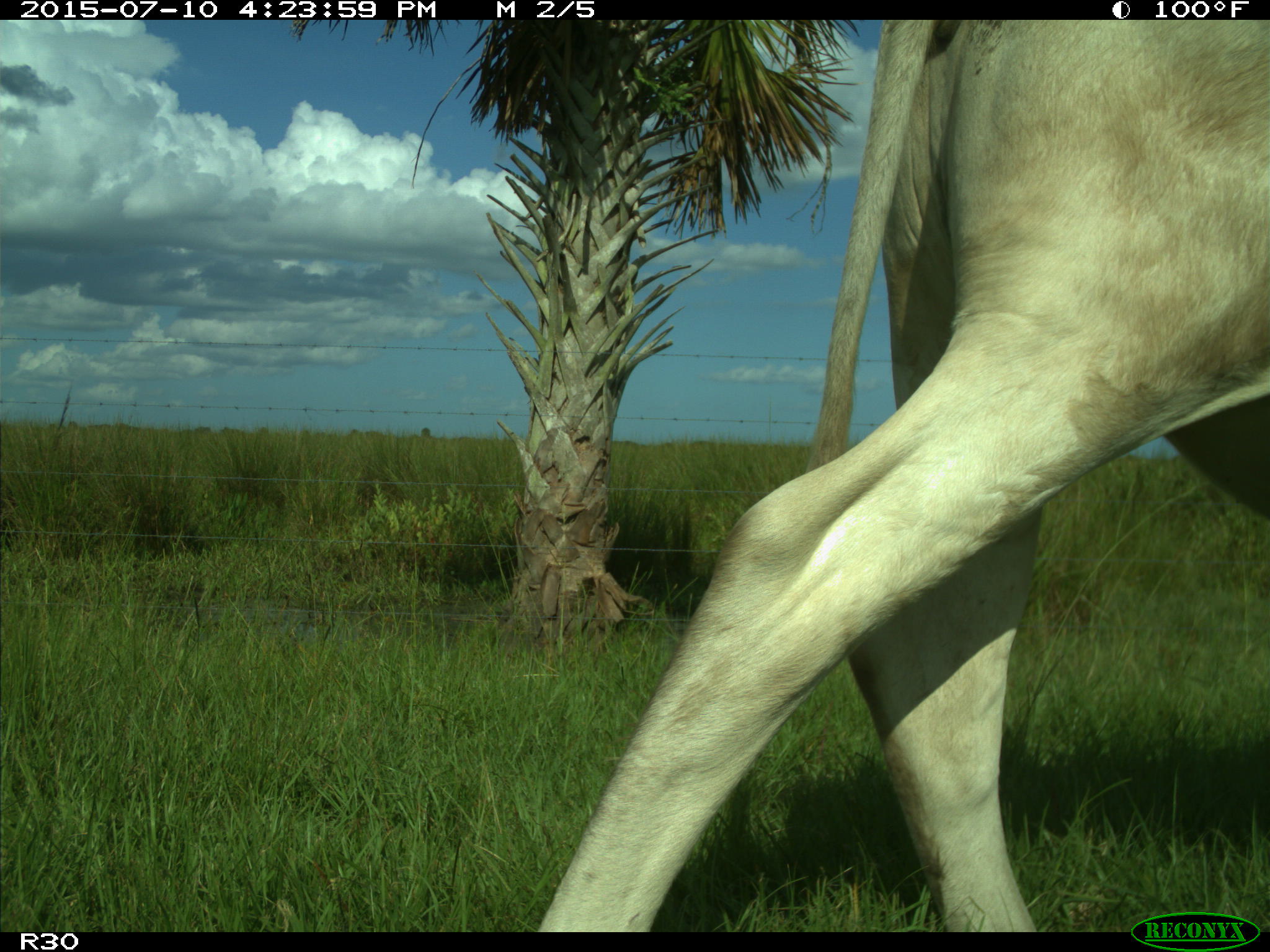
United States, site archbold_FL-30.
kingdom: Animalia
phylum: Chordata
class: Mammalia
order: Artiodactyla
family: Bovidae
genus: Bos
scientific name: Bos taurus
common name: domestic cow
Bos taurus (domestic cow).